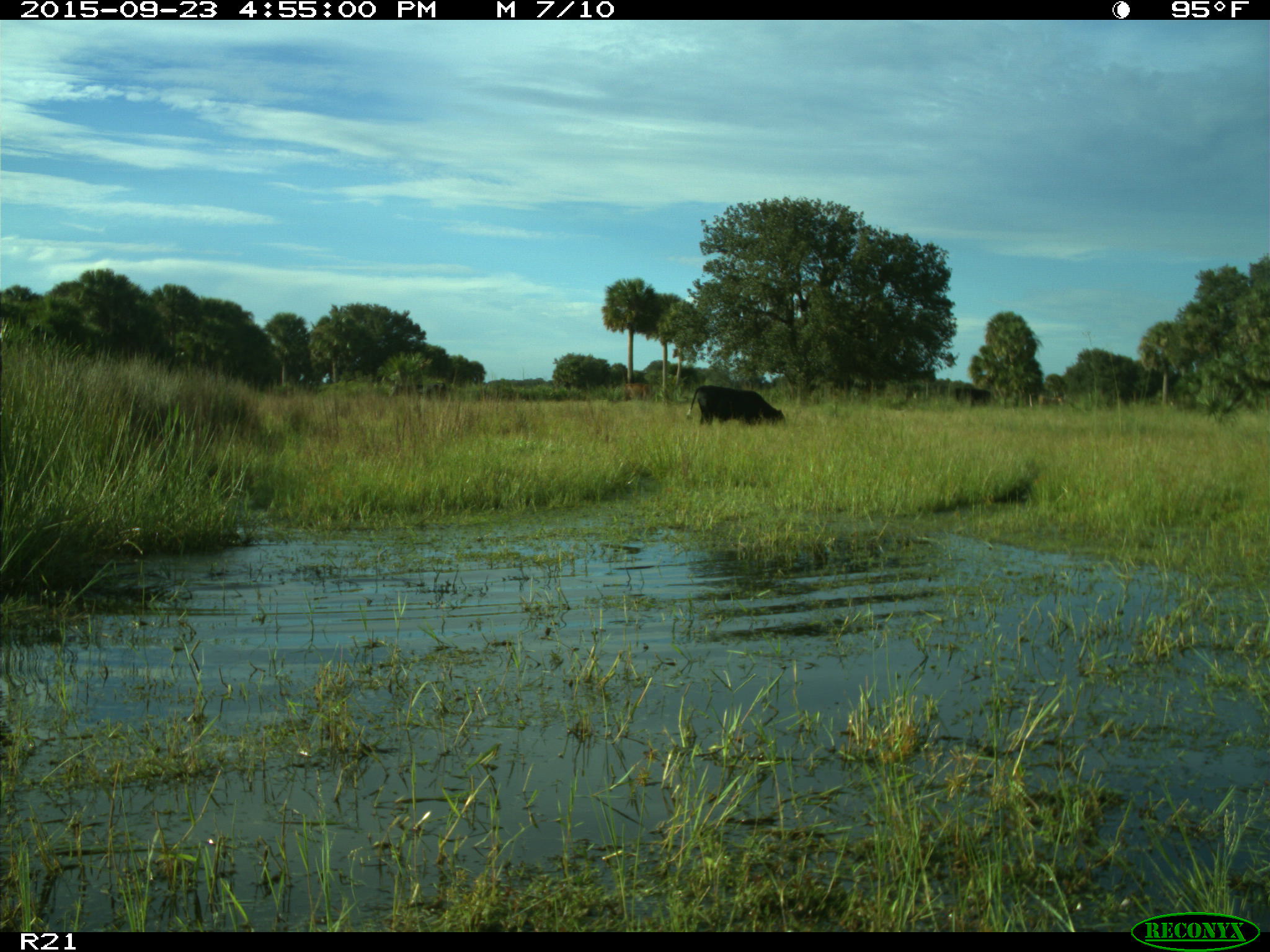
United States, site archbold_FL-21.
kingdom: Animalia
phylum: Chordata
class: Mammalia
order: Artiodactyla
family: Bovidae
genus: Bos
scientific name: Bos taurus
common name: domestic cow